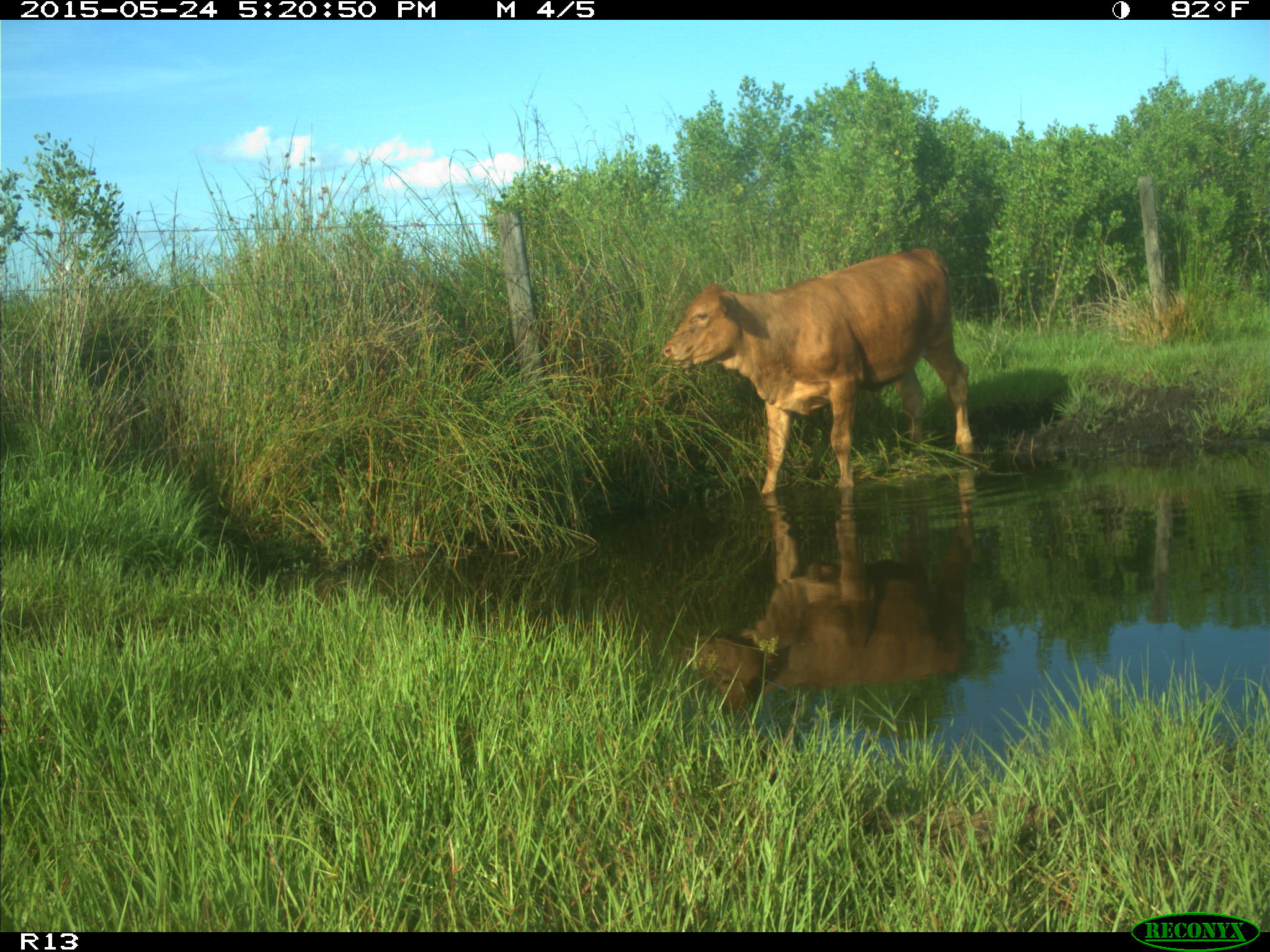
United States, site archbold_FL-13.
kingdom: Animalia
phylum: Chordata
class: Mammalia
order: Artiodactyla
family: Bovidae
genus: Bos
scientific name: Bos taurus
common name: domestic cow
Bos taurus (domestic cow).